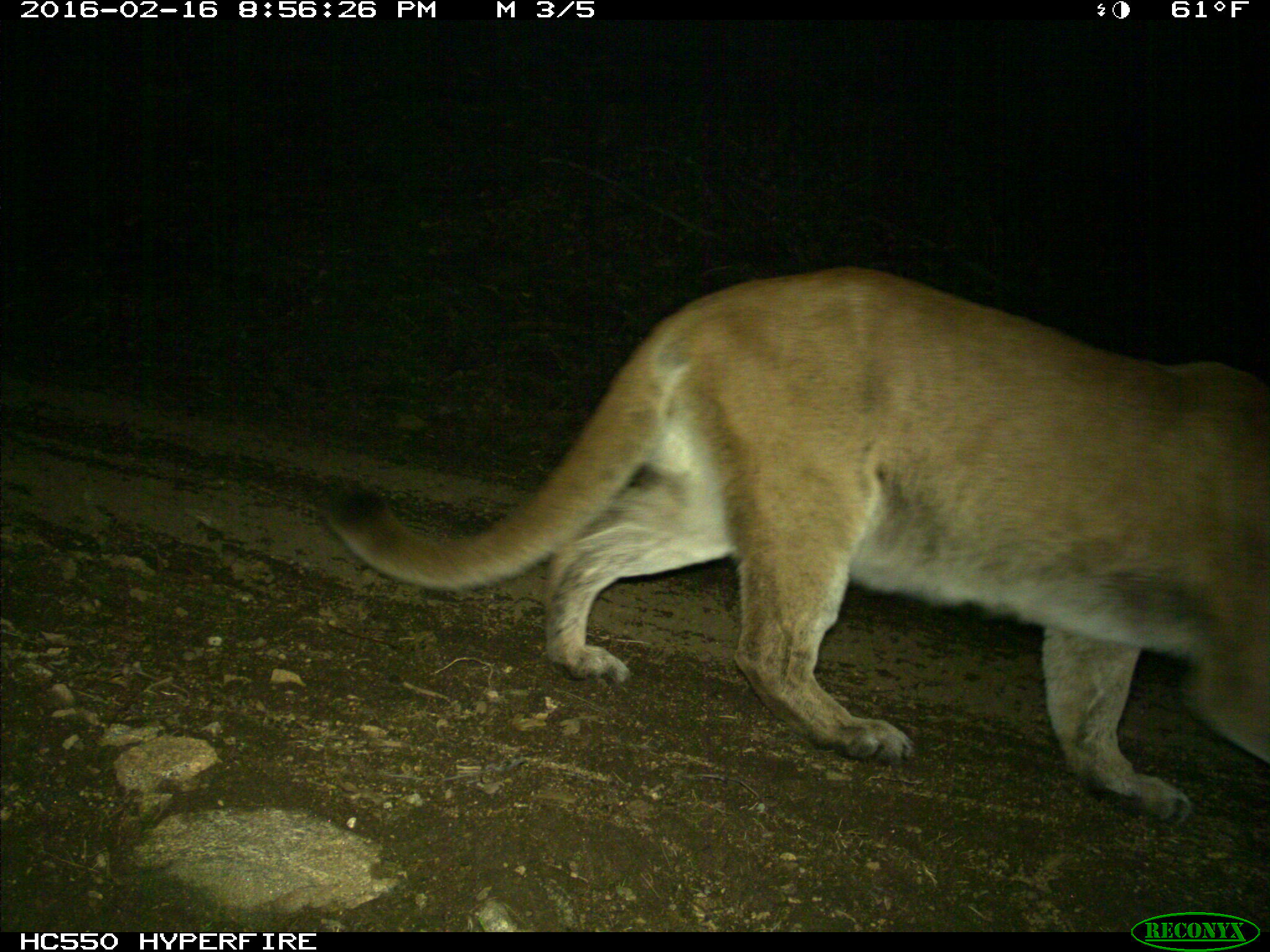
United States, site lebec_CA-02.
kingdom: Animalia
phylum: Chordata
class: Mammalia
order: Carnivora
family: Felidae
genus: Puma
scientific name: Puma concolor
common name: mountain lion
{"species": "Puma concolor (mountain lion)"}